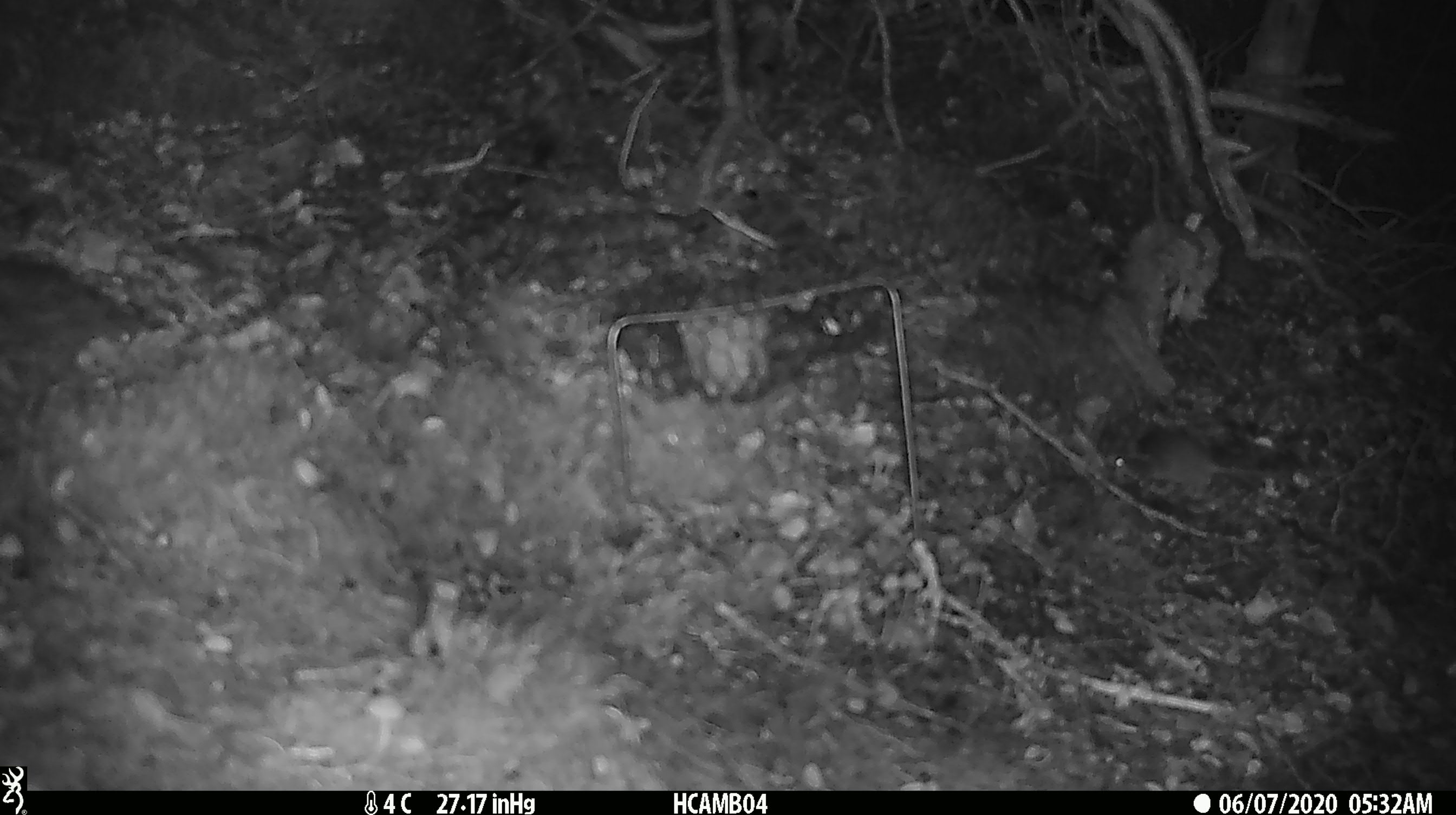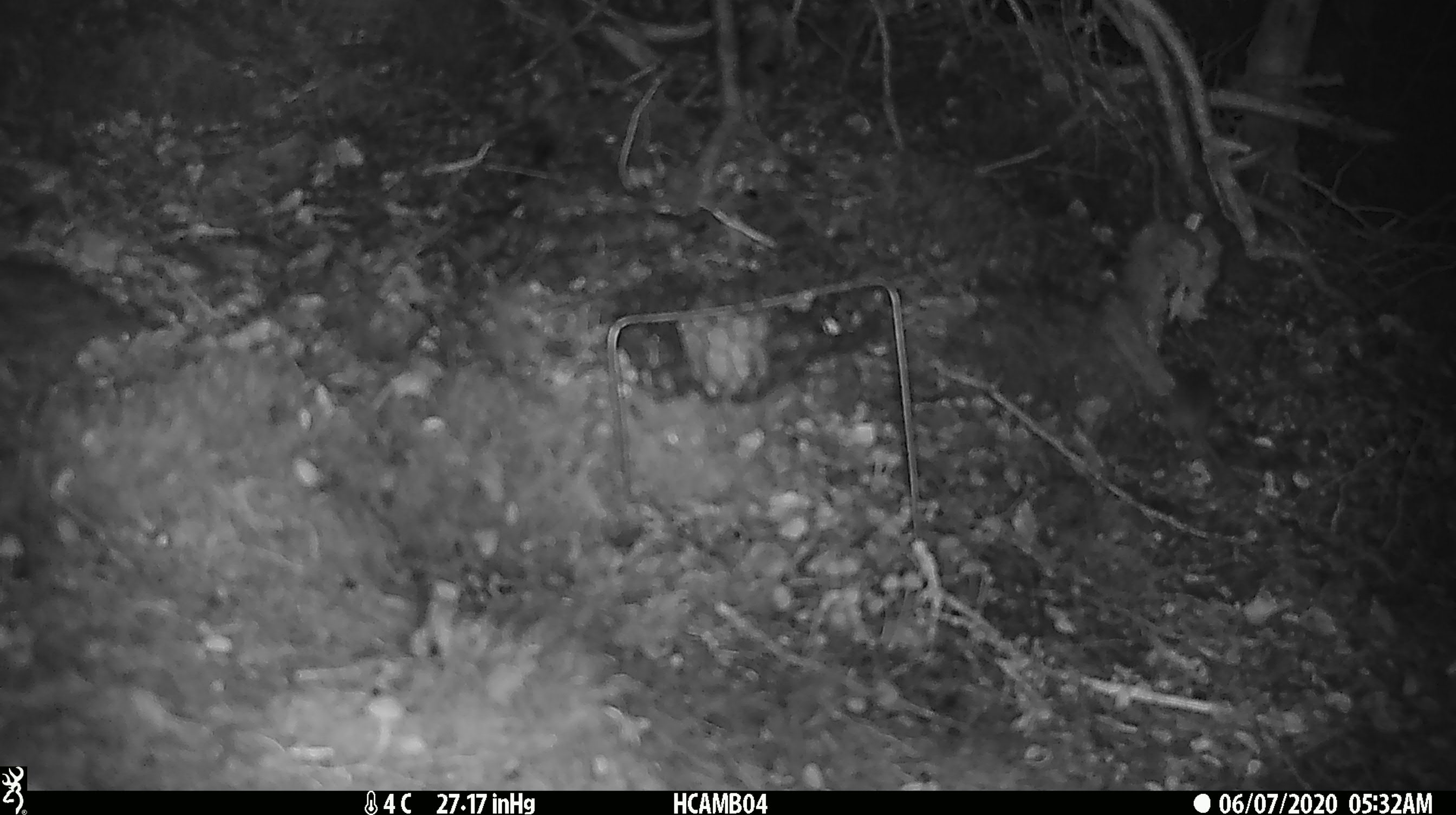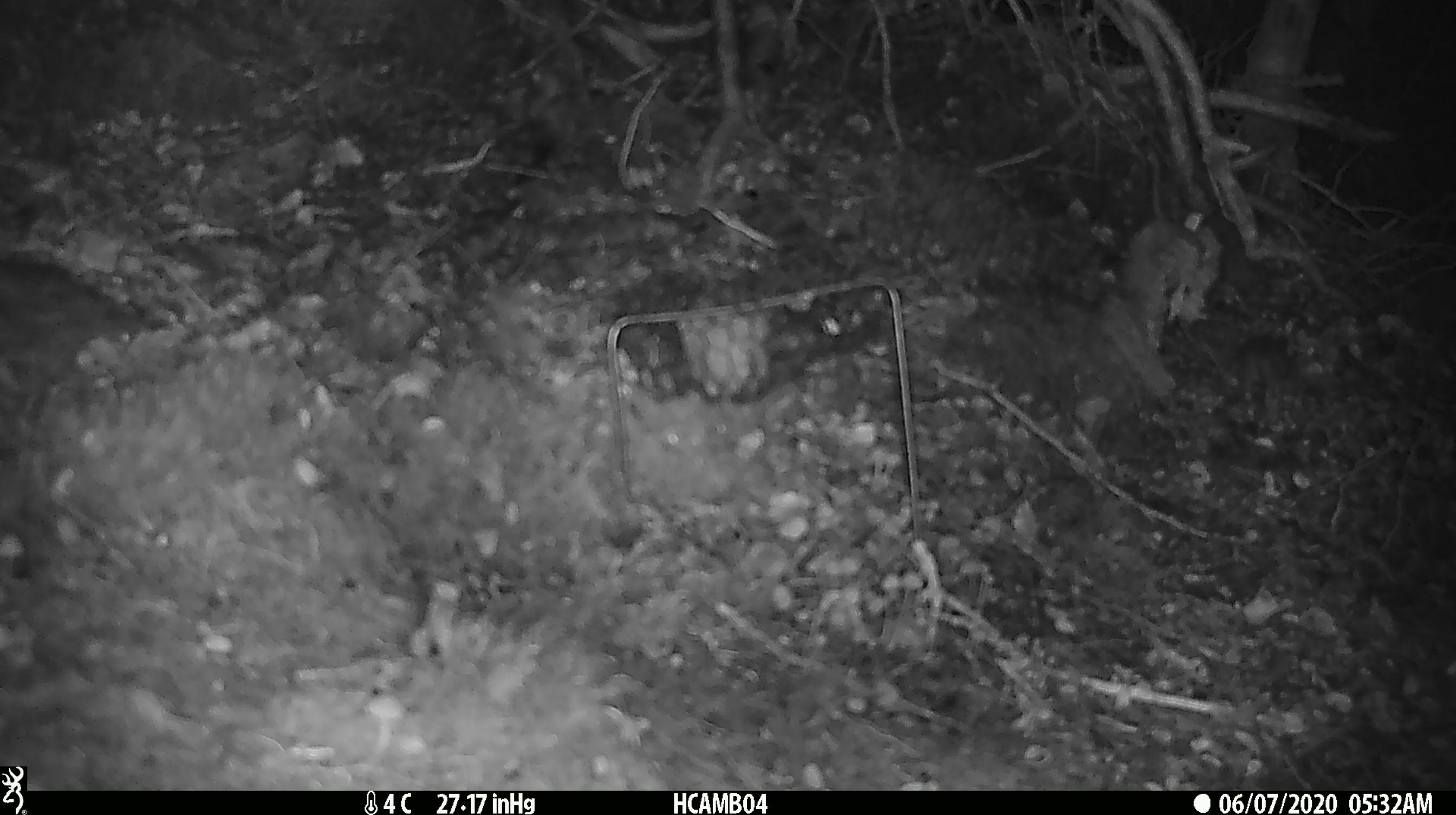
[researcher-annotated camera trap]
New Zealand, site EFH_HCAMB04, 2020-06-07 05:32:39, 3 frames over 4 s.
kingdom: Animalia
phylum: Chordata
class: Mammalia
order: Rodentia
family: Muridae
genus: Mus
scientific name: Mus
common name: mouse